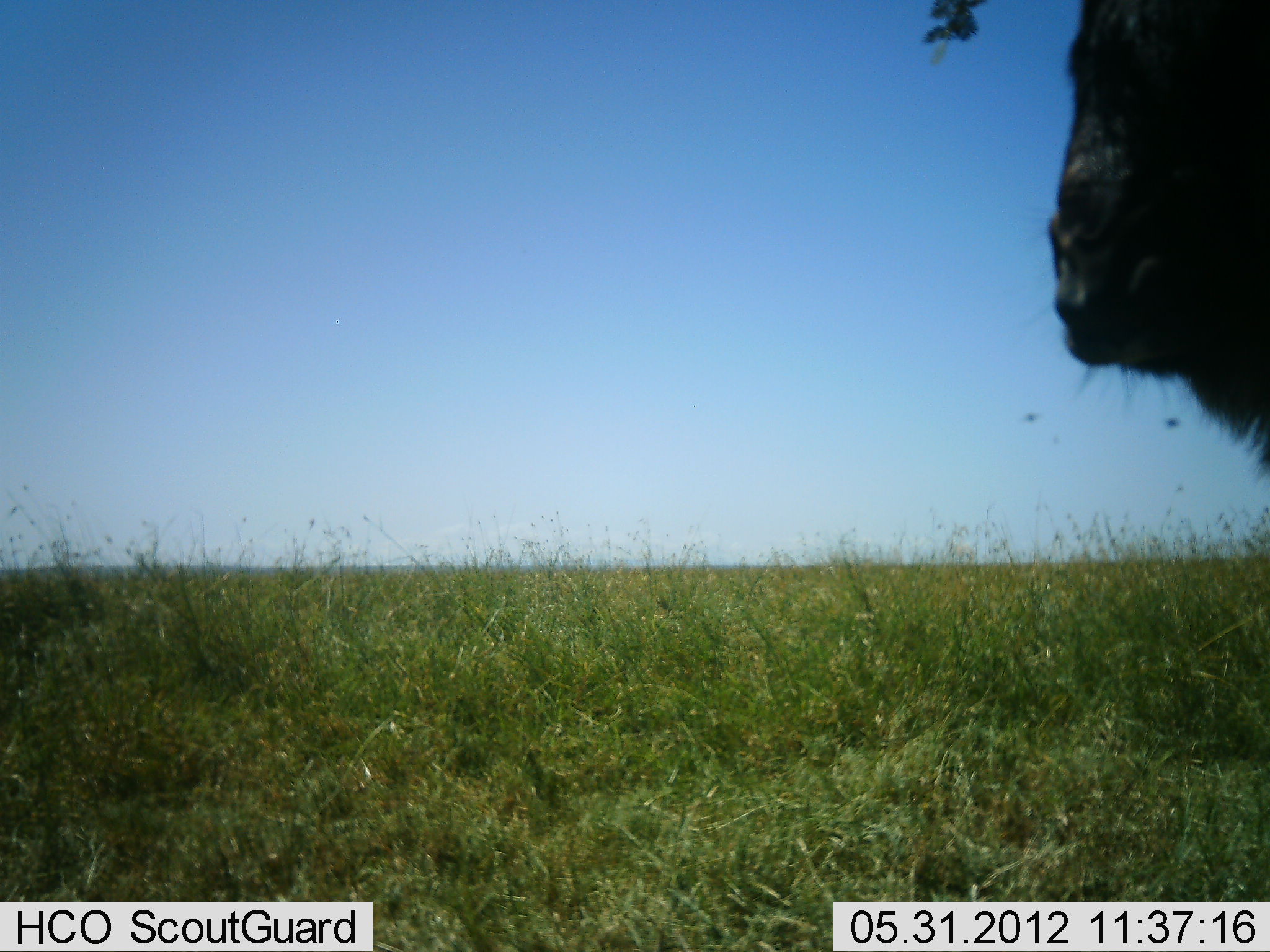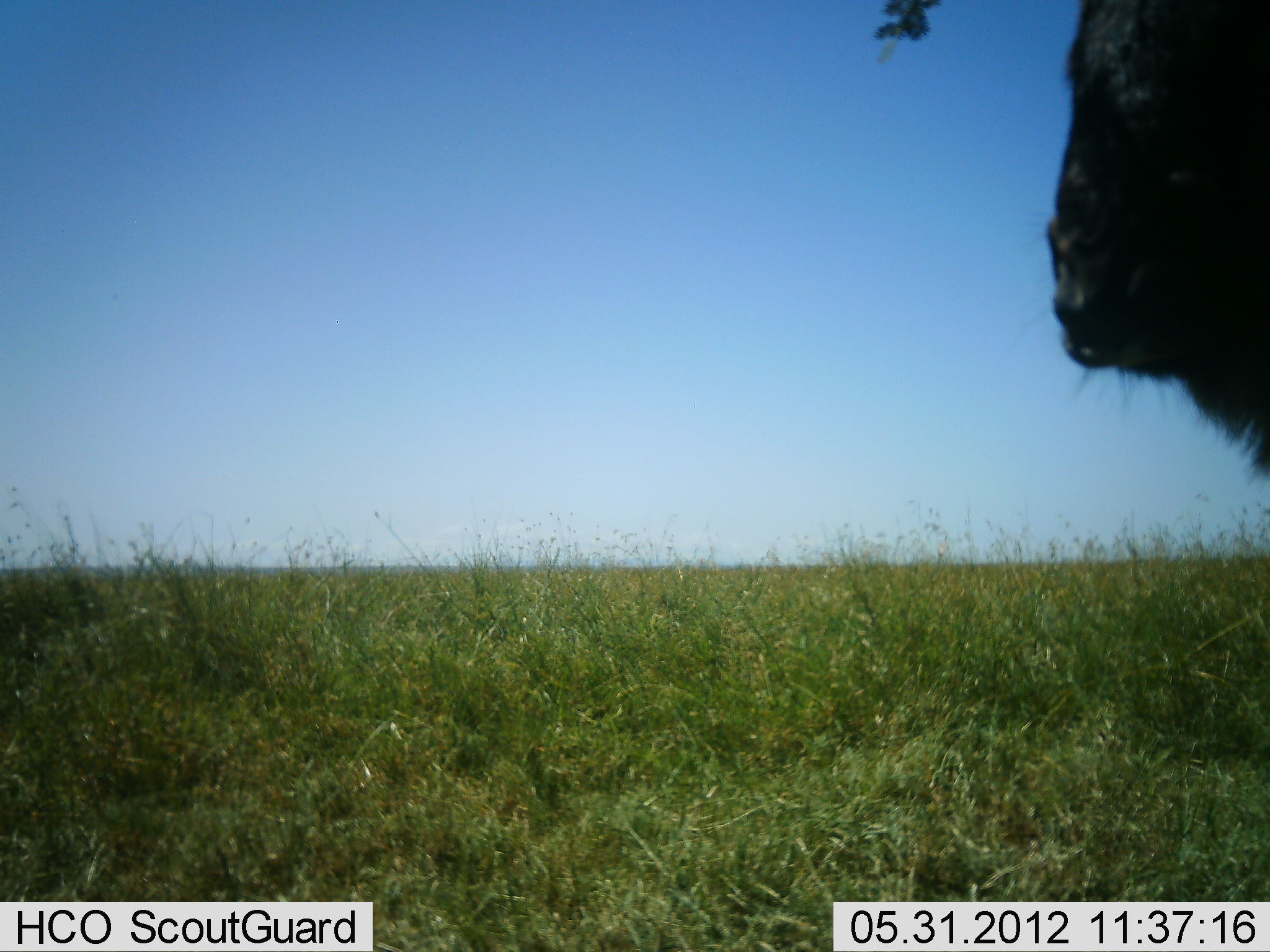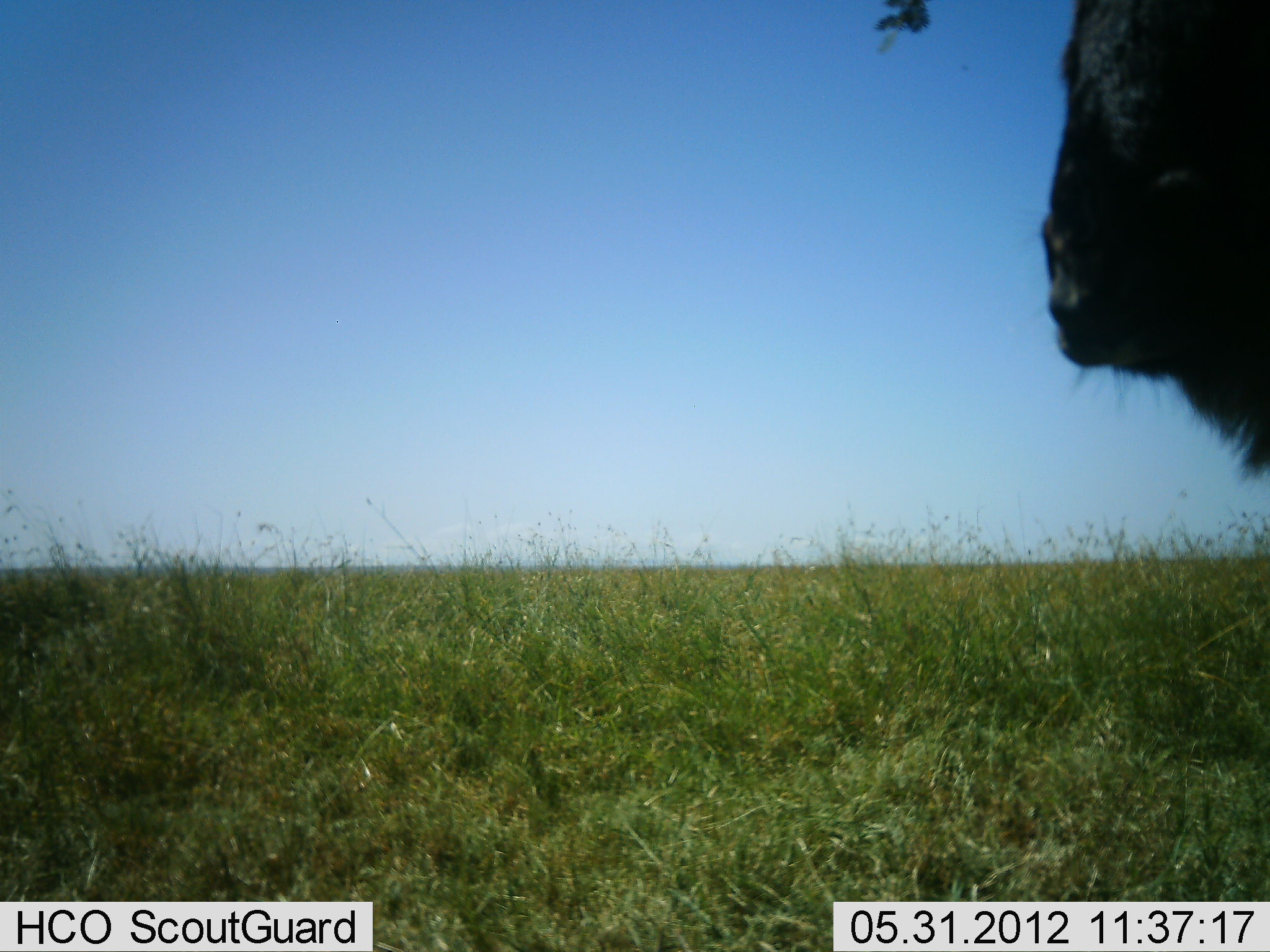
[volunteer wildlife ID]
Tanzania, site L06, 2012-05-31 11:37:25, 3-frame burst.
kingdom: Animalia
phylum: Chordata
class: Mammalia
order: Artiodactyla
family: Bovidae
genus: Connochaetes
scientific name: Connochaetes taurinus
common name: blue wildebeest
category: wildebeest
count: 1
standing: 100%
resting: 0%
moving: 0%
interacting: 0%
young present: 0%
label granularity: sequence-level